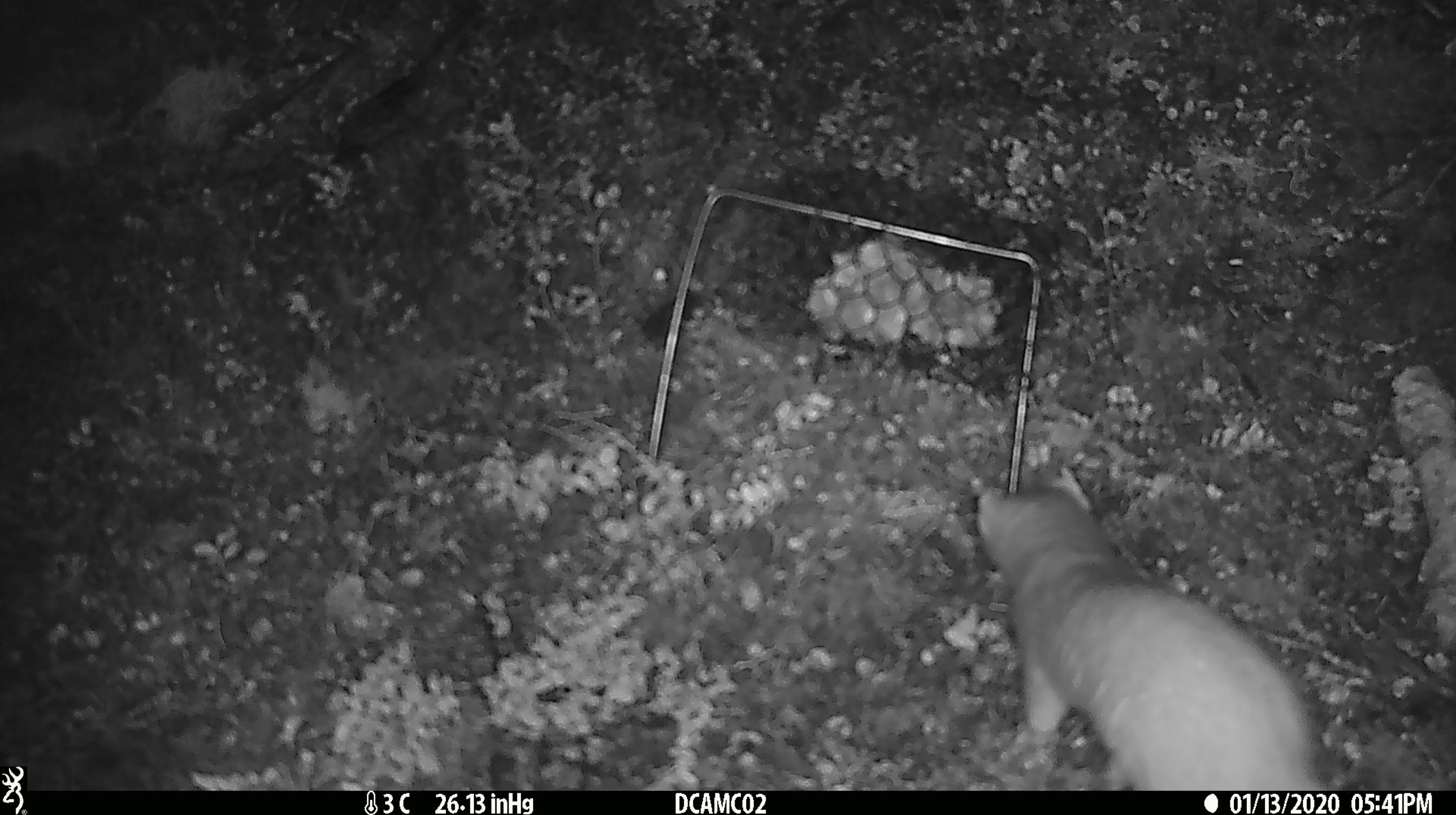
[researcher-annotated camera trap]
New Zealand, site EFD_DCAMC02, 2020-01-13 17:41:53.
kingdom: Animalia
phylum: Chordata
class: Mammalia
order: Carnivora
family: Mustelidae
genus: Mustela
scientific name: Mustela erminea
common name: stoat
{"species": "stoat (Mustela erminea)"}